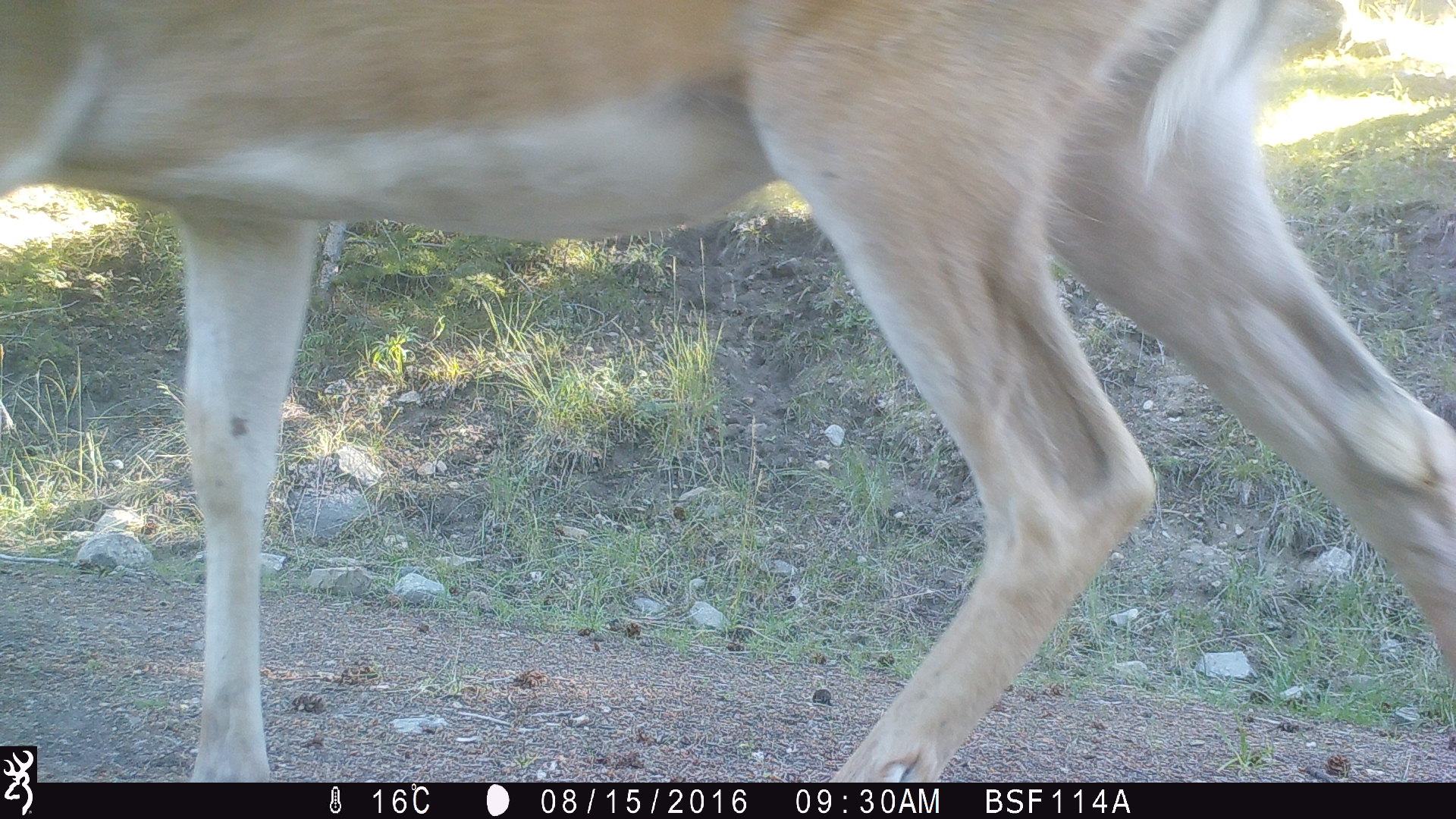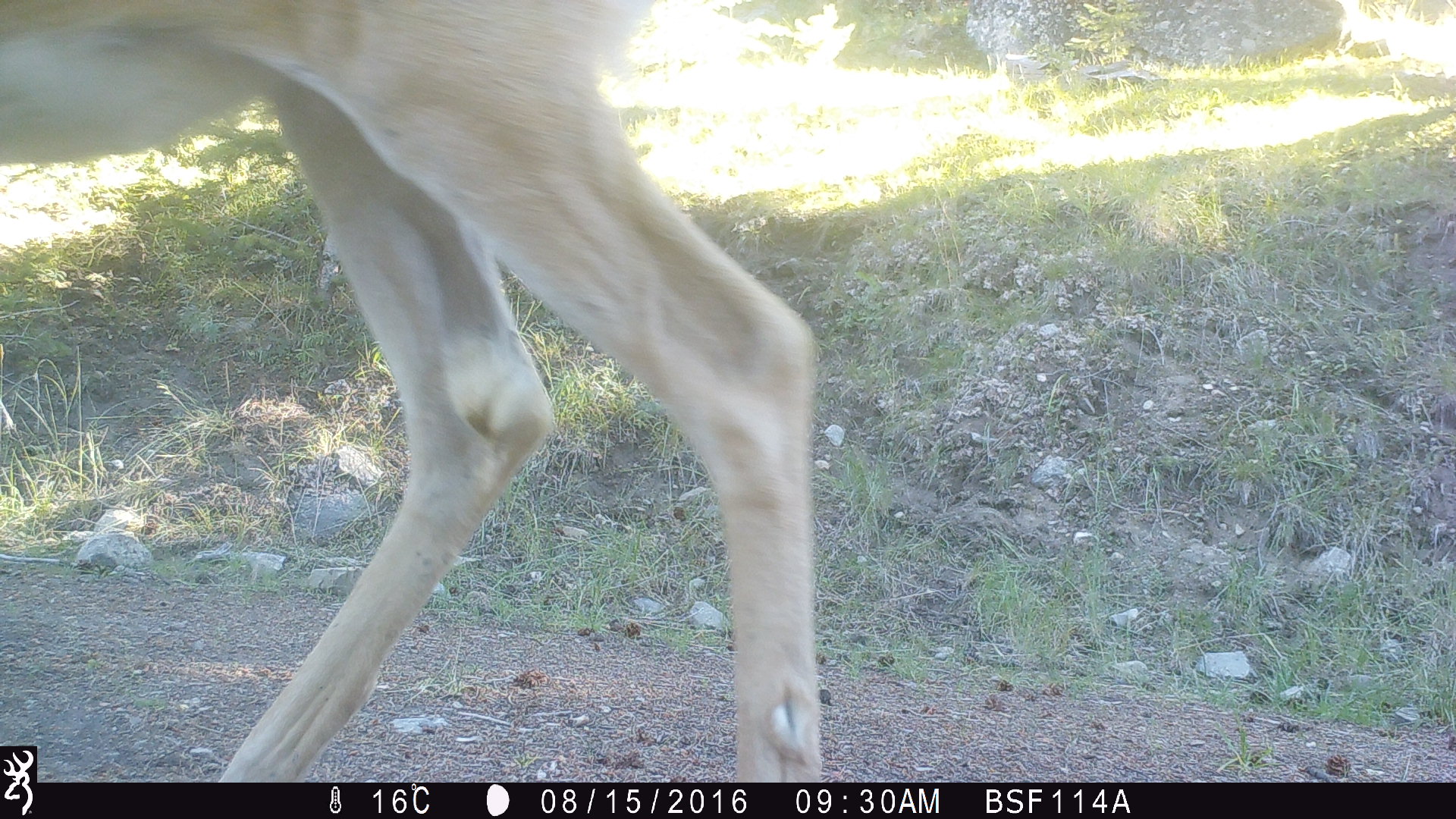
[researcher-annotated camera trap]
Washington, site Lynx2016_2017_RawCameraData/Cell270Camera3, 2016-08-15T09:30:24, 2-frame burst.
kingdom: Animalia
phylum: Chordata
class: Mammalia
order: Artiodactyla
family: Cervidae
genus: Odocoileus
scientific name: Odocoileus hemionus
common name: mule deer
Odocoileus hemionus (mule deer). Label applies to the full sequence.